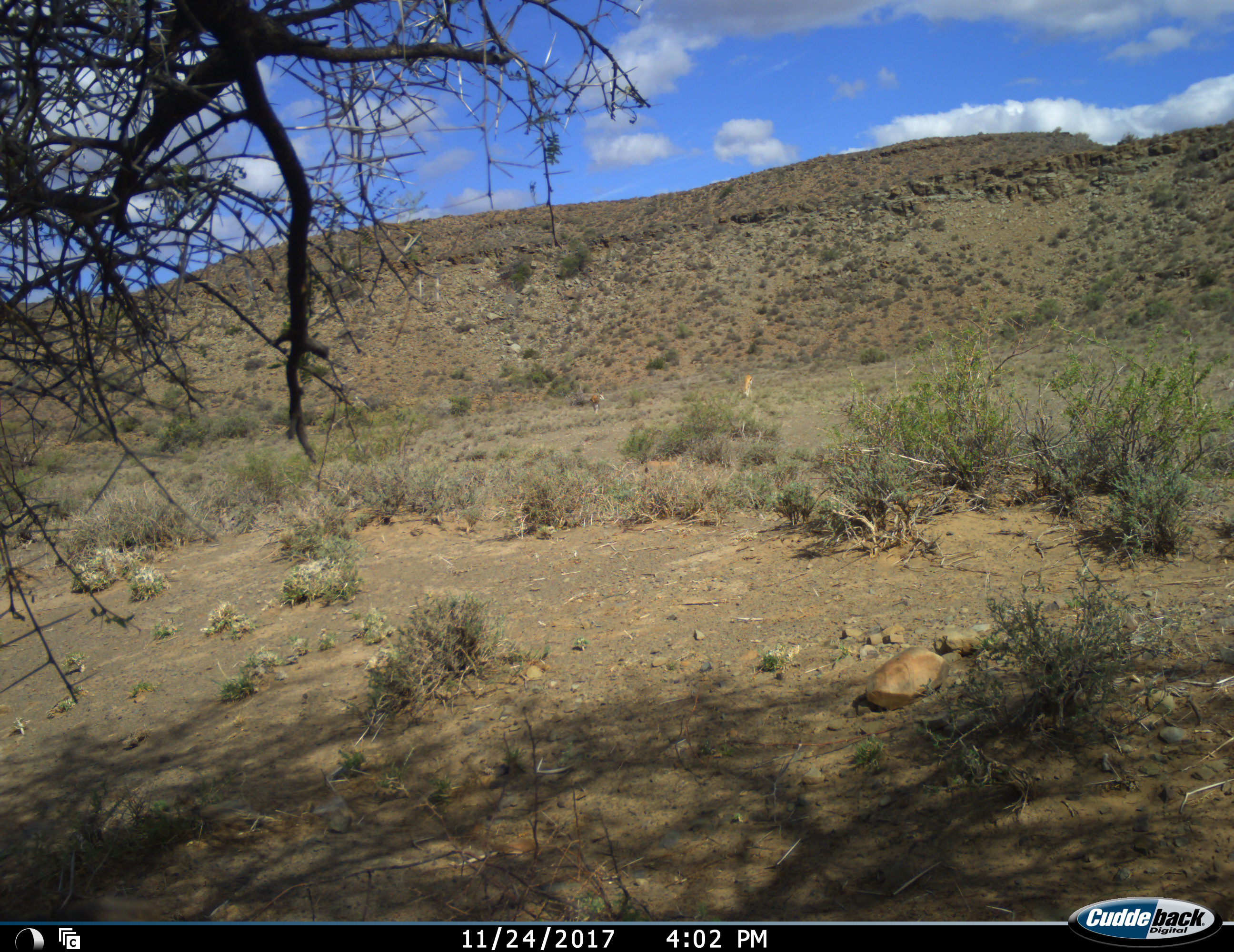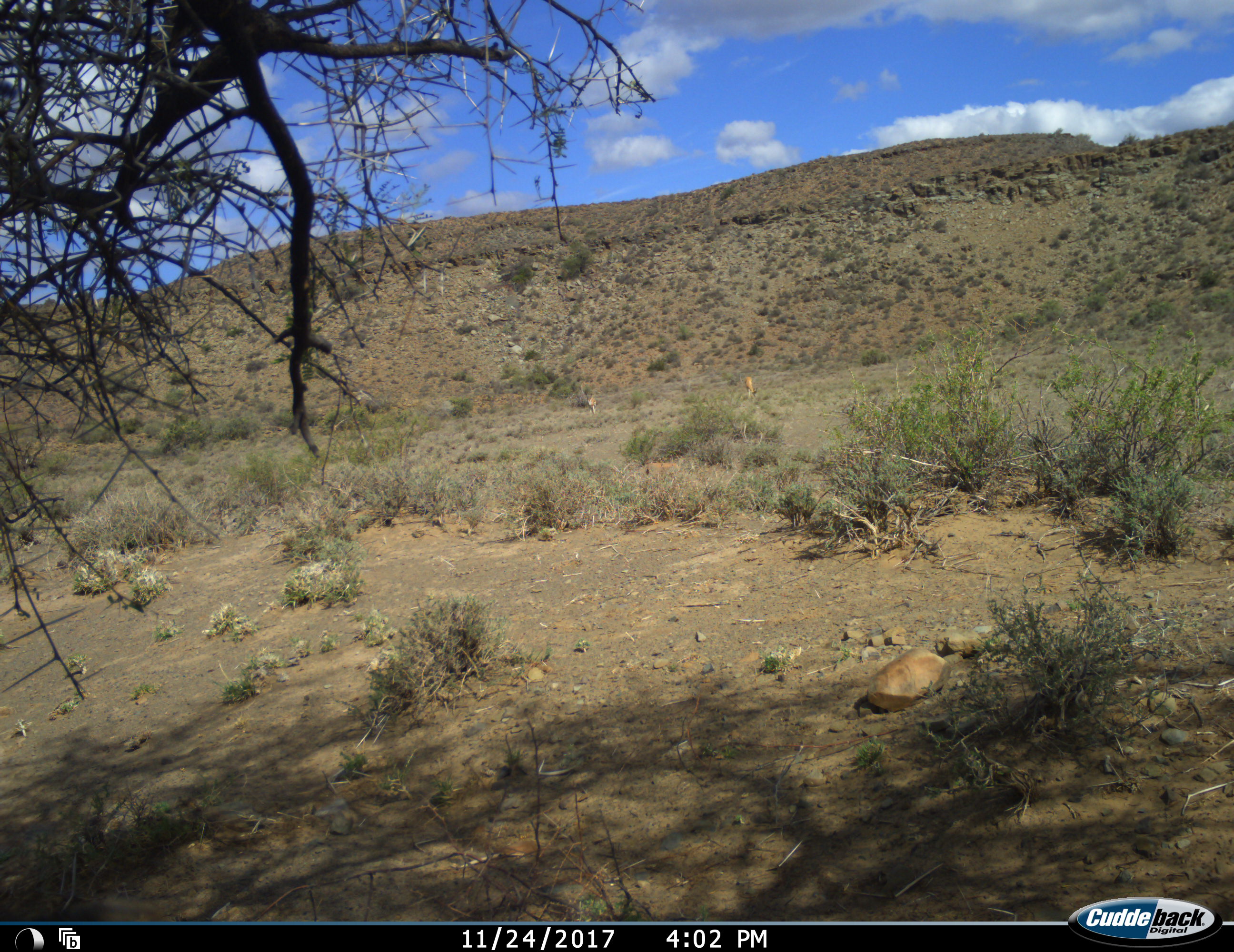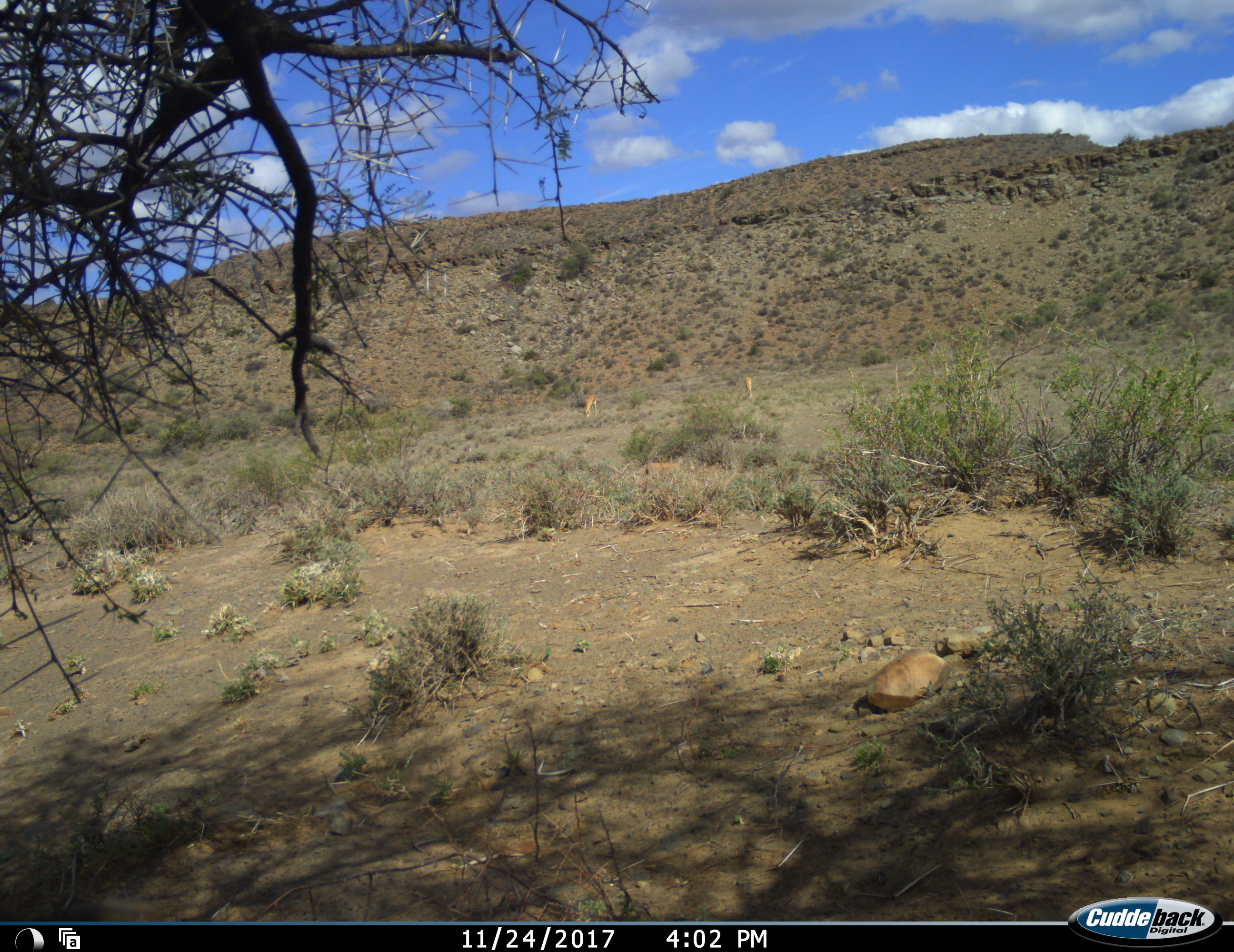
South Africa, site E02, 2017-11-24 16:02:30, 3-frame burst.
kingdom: Animalia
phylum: Chordata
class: Mammalia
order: Artiodactyla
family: Bovidae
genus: Antidorcas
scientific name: Antidorcas marsupialis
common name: springbok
Springbok (Antidorcas marsupialis), count 2. Behavior (volunteer vote fractions): standing 14%, resting 0%, moving 29%, interacting 0%. Young present (vote fraction): 0%. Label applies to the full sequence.